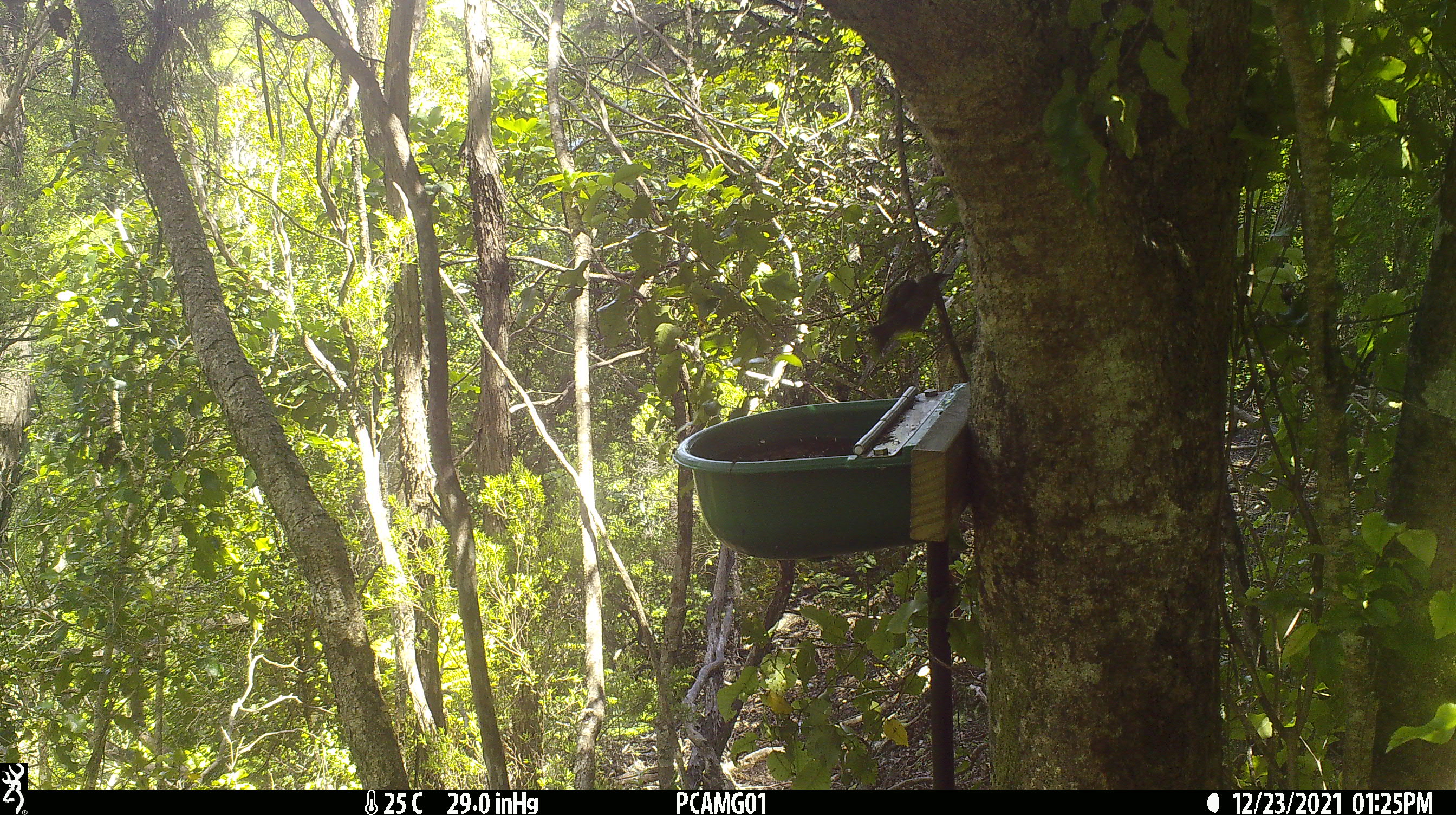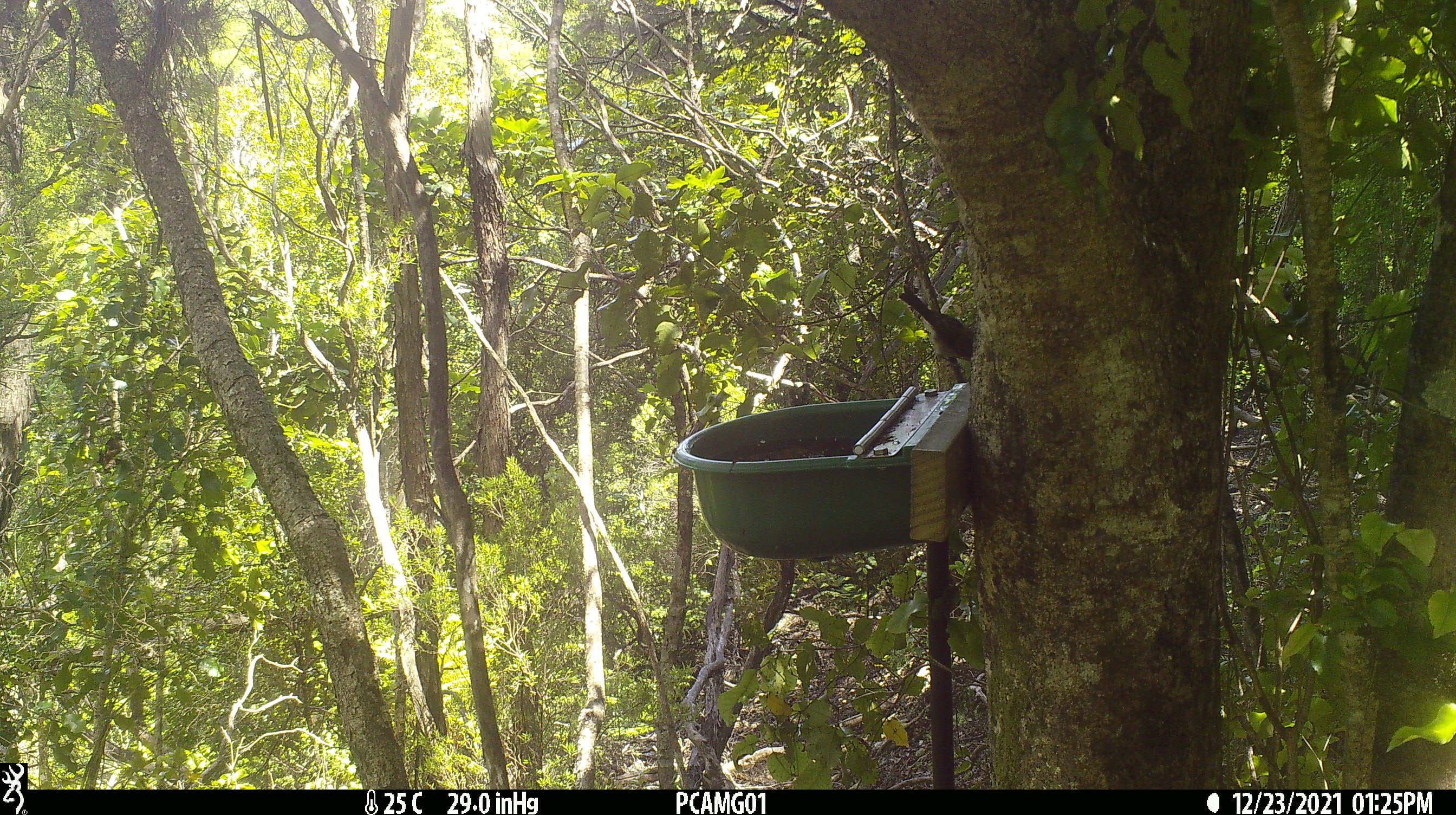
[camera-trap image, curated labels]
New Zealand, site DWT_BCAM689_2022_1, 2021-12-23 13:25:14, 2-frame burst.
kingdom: Animalia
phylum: Chordata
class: Aves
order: Passeriformes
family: Meliphagidae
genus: Anthornis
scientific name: Anthornis melanura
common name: new zealand bellbird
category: bellbird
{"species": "bellbird (new zealand bellbird) (Anthornis melanura)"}